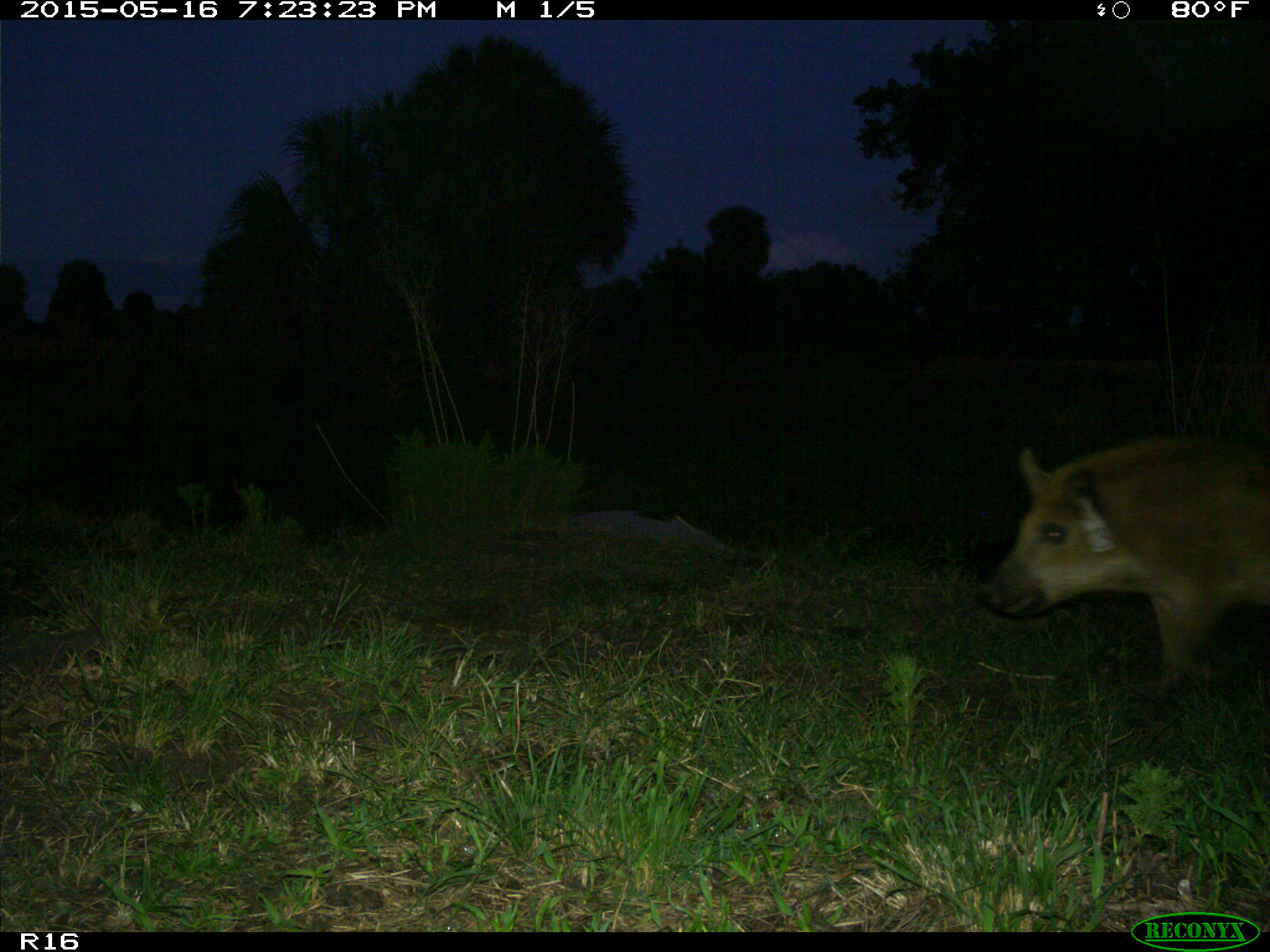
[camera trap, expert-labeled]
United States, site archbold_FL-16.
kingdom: Animalia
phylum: Chordata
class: Mammalia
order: Artiodactyla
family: Suidae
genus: Sus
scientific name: Sus scrofa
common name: wild boar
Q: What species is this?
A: Sus scrofa (wild boar).